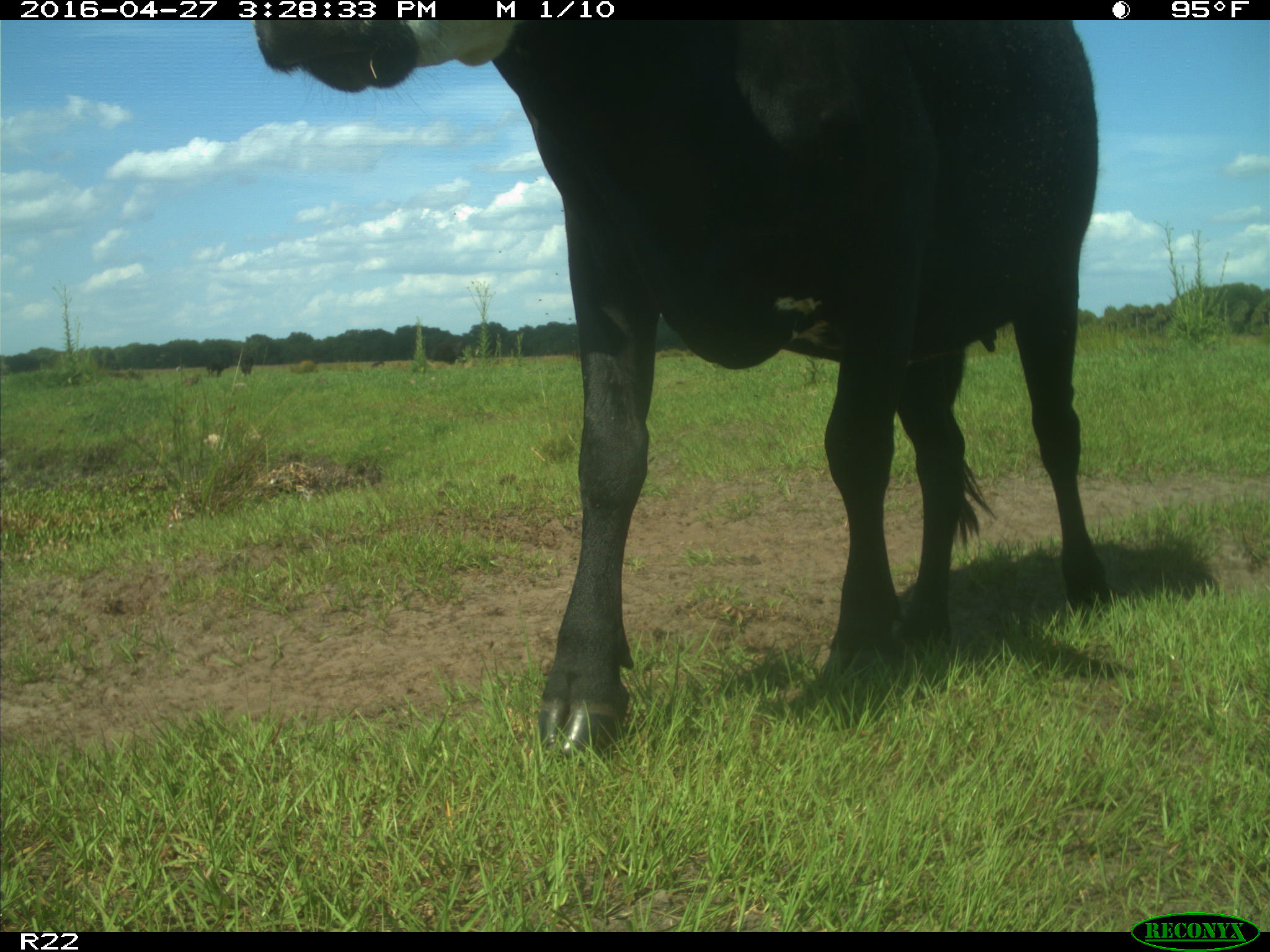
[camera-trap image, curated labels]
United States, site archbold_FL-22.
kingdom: Animalia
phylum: Chordata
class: Mammalia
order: Artiodactyla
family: Bovidae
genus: Bos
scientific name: Bos taurus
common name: domestic cow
Bos taurus (domestic cow).